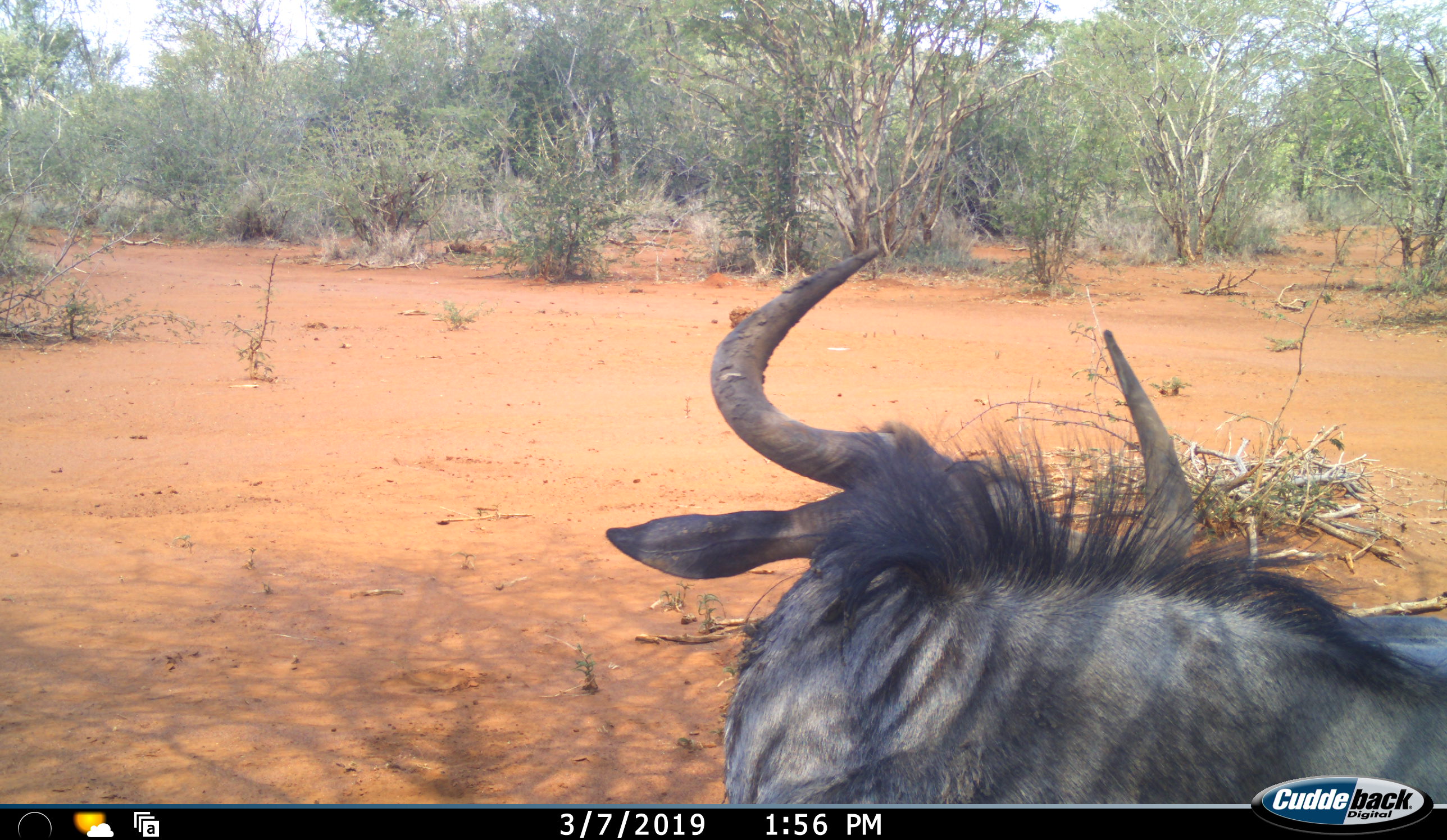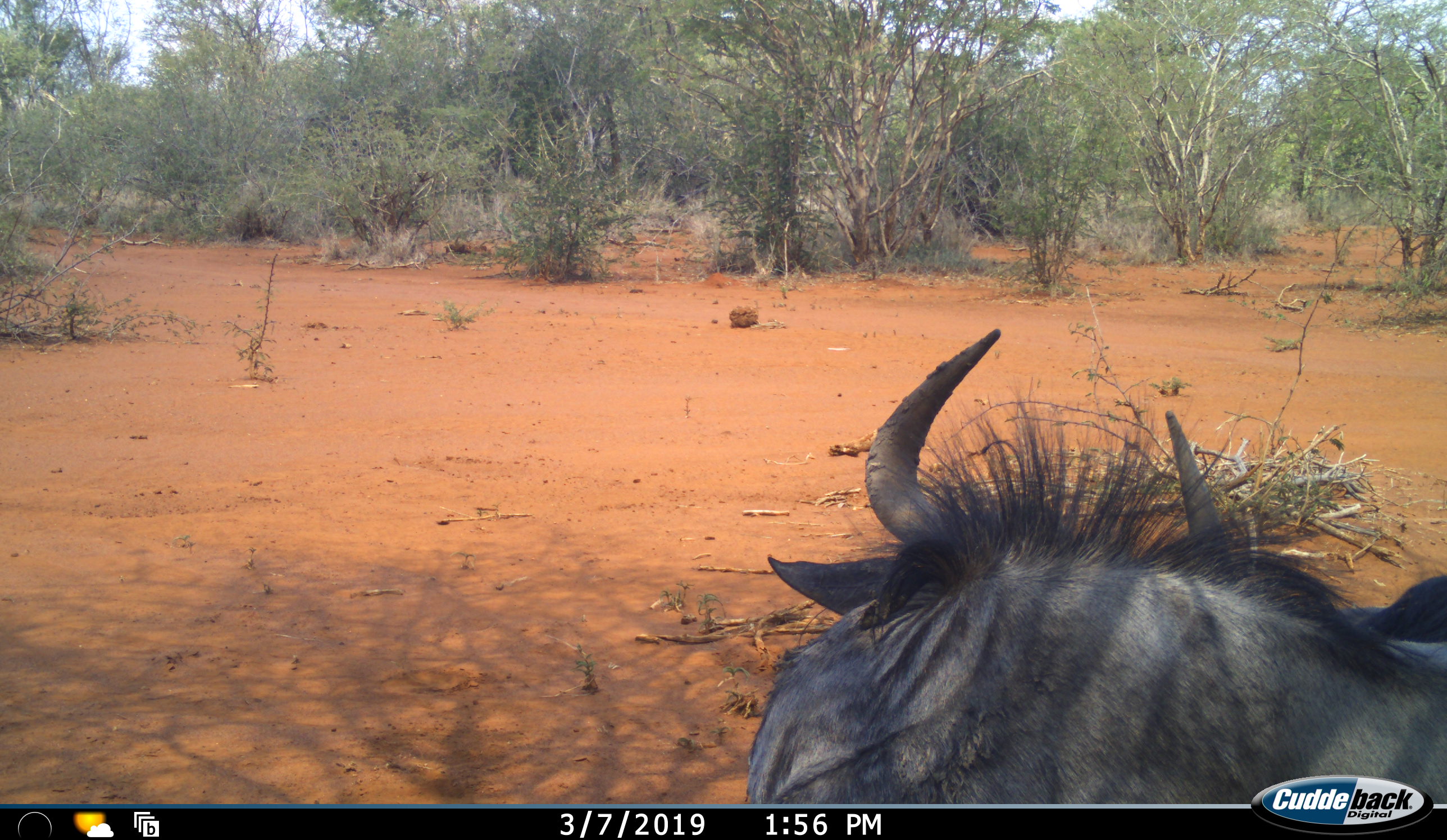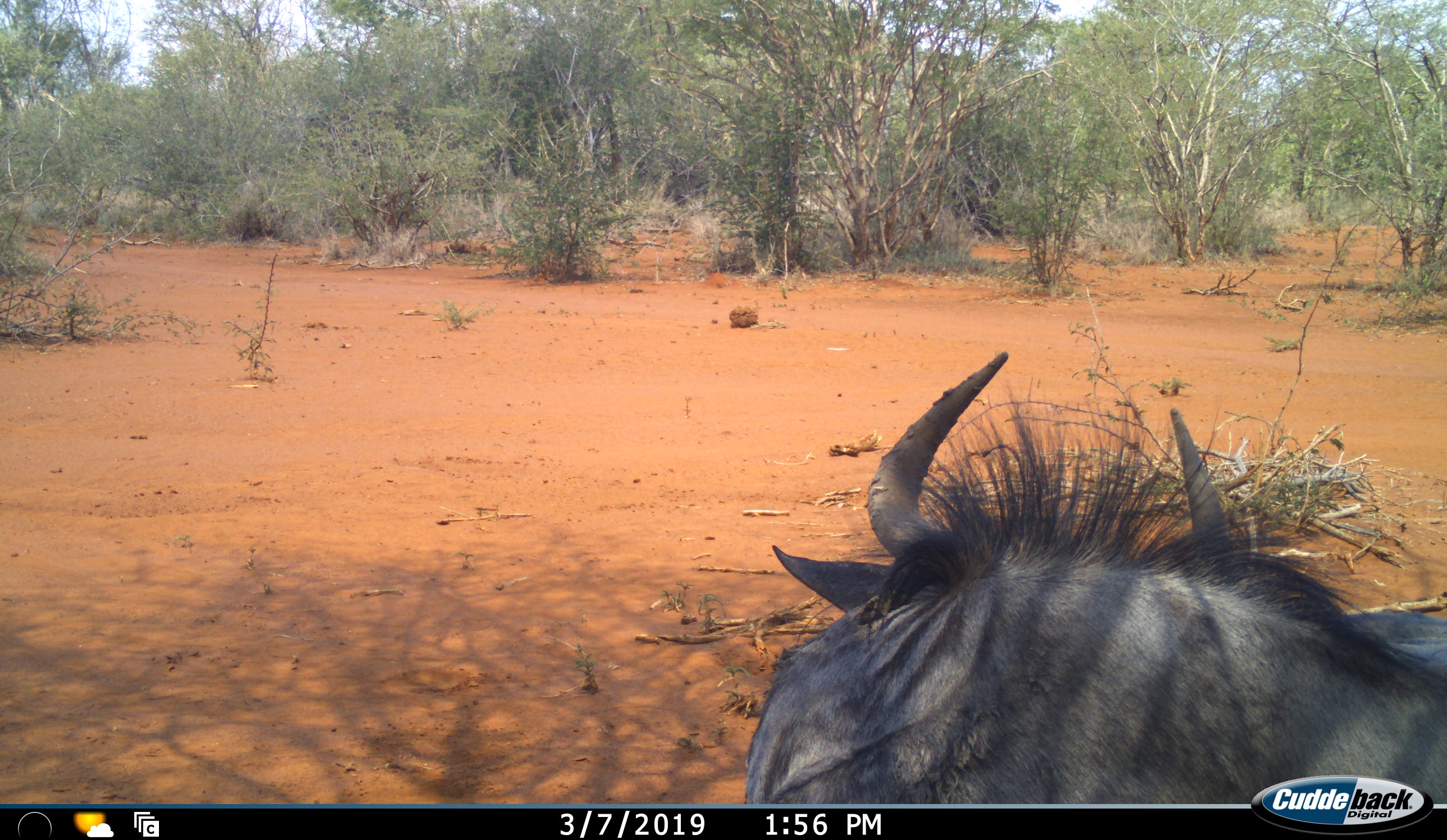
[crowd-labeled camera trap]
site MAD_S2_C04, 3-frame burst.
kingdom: Animalia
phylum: Chordata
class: Mammalia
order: Artiodactyla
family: Bovidae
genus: Connochaetes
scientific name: Connochaetes taurinus taurinus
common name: blue wildebeest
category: wildebeestblue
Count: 1.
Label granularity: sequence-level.